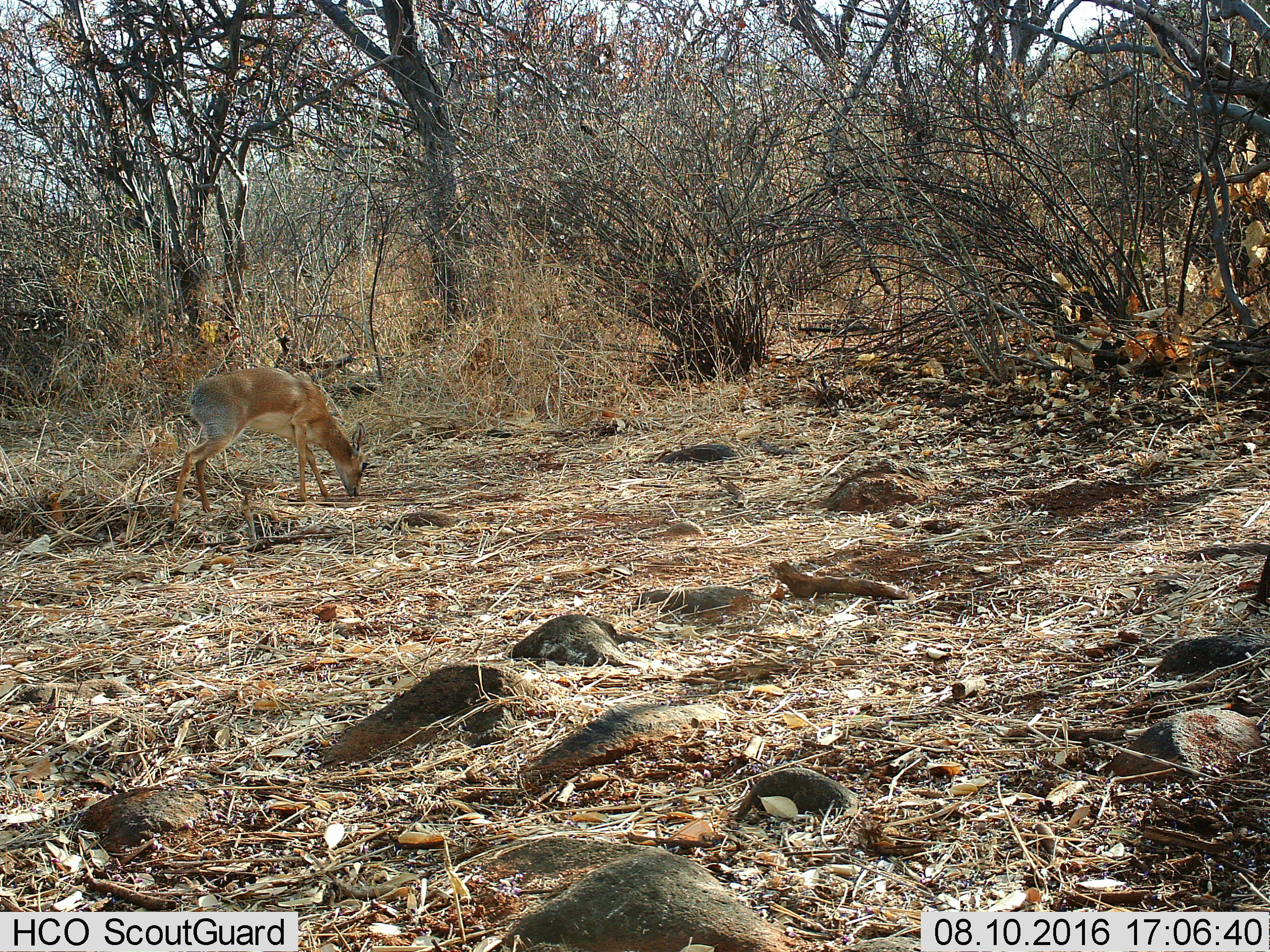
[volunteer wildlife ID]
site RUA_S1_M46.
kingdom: Animalia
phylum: Chordata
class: Mammalia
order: Artiodactyla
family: Bovidae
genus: Madoqua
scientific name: Madoqua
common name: dik-dik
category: dikdik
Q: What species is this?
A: Dikdik (dik-dik) (Madoqua).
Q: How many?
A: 1.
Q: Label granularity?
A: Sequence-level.